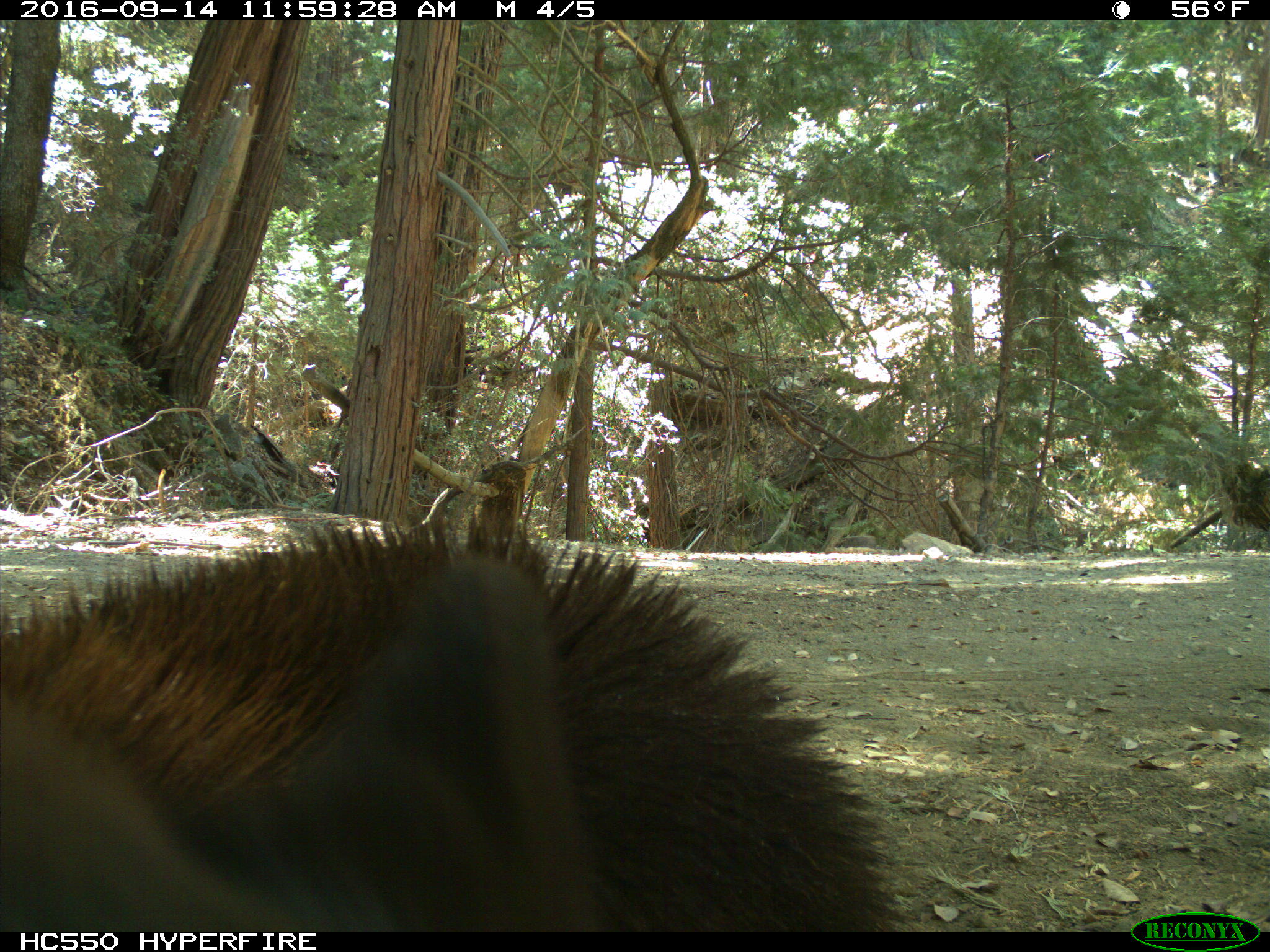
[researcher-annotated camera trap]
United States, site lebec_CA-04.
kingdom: Animalia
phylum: Chordata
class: Mammalia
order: Carnivora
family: Ursidae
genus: Ursus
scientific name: Ursus americanus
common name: american black bear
Ursus americanus (american black bear).